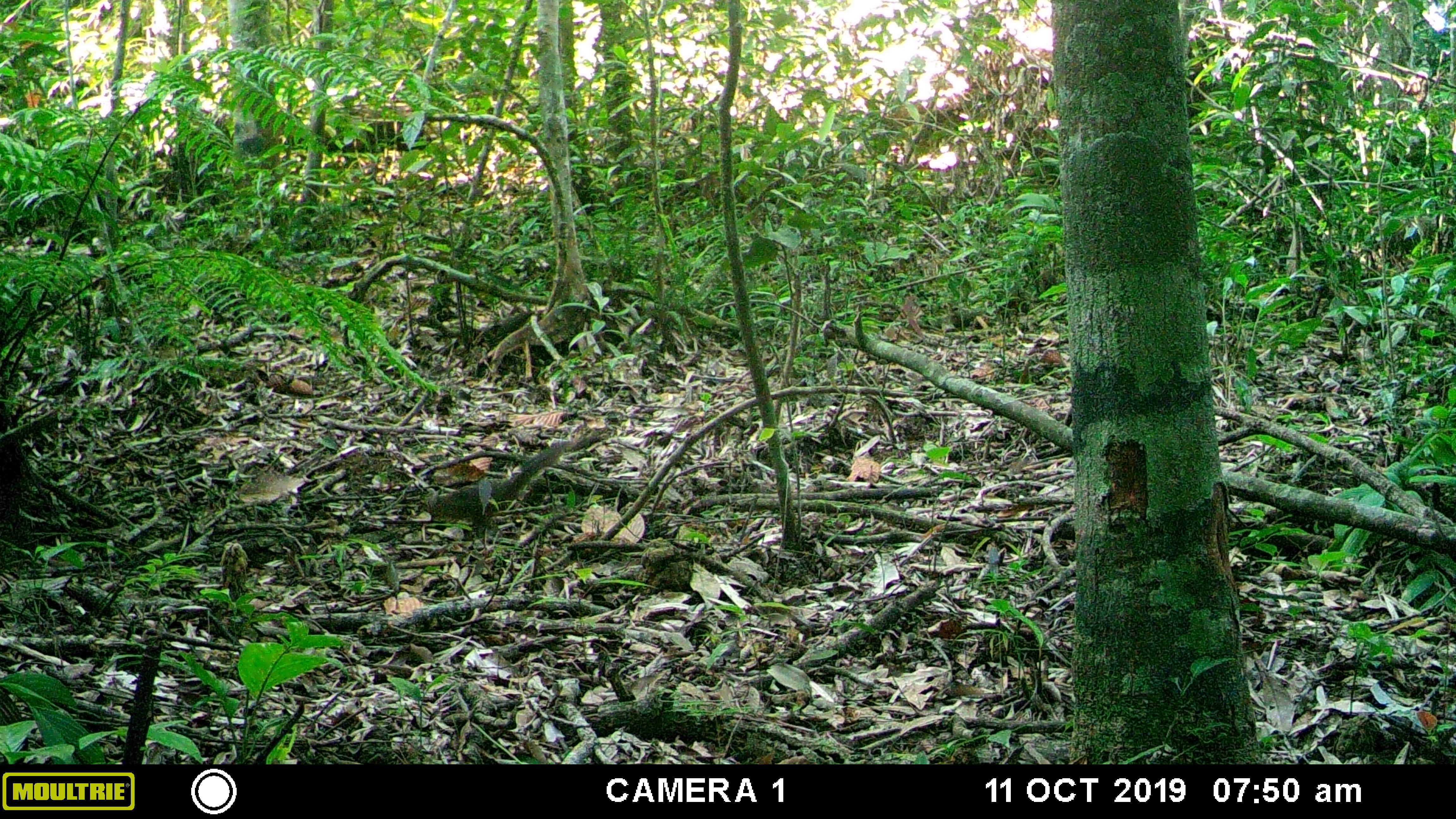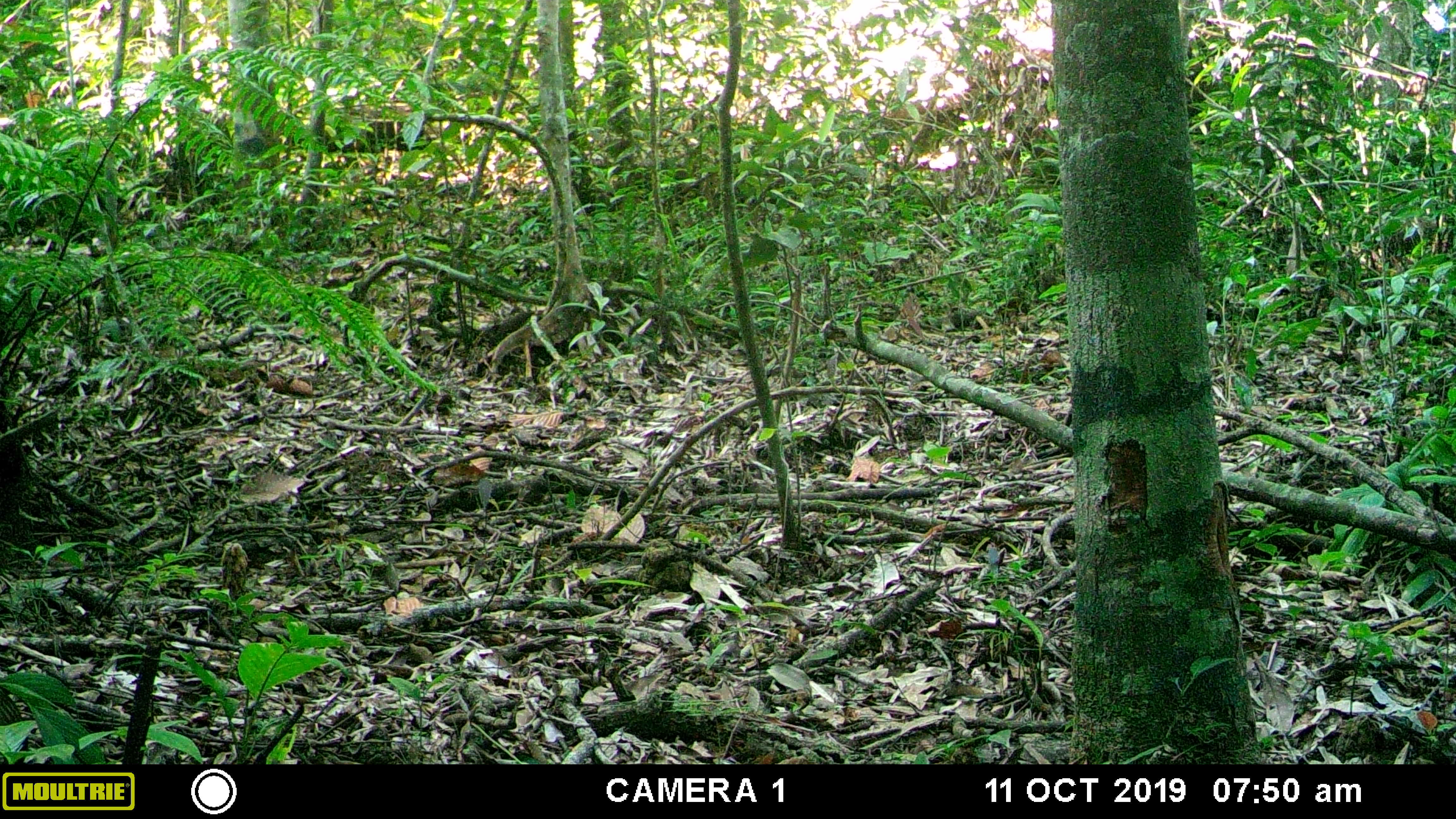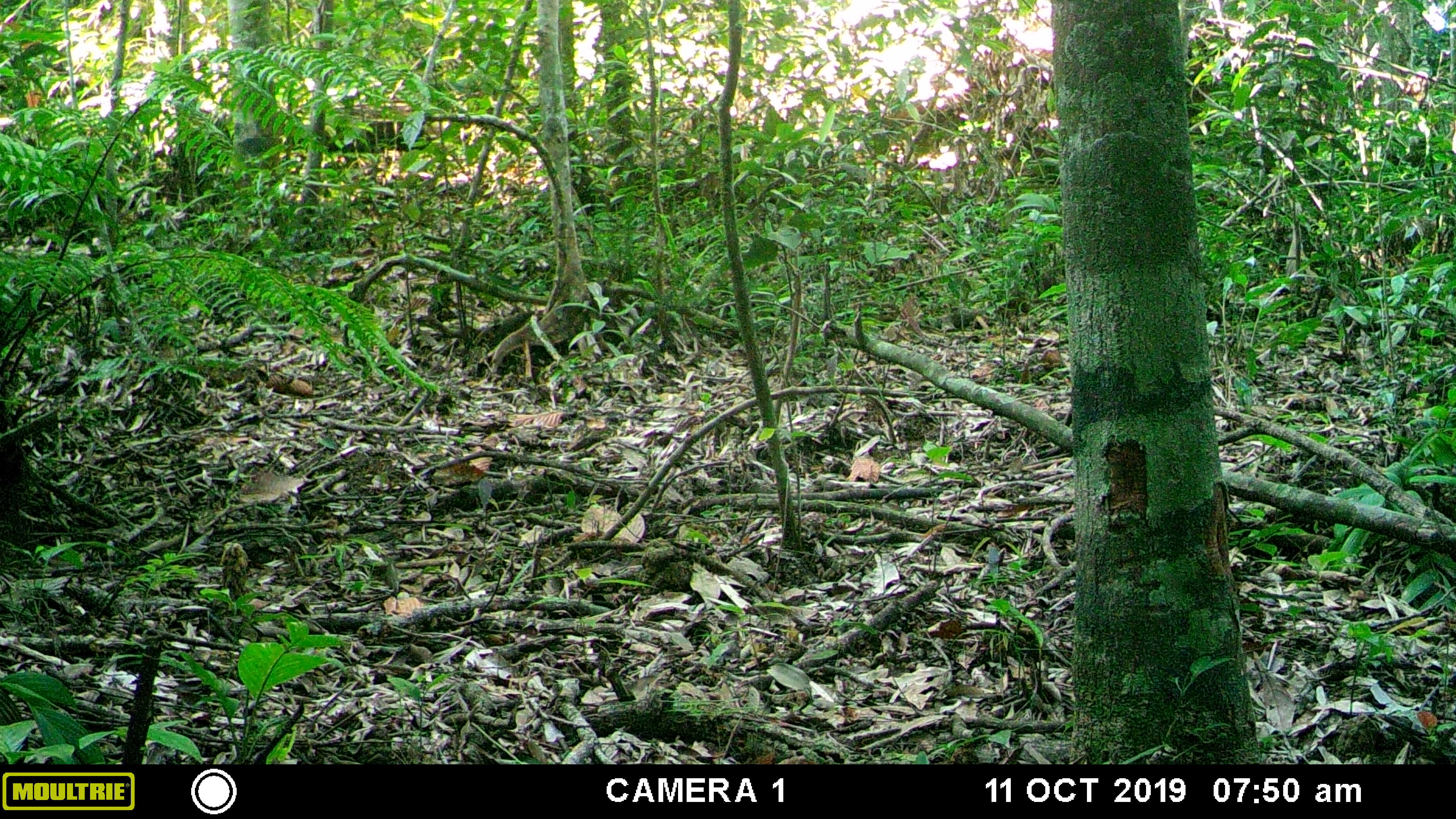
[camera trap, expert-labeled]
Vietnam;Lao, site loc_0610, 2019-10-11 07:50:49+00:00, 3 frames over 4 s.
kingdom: Animalia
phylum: Chordata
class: Mammalia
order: Rodentia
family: Sciuridae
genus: Sciurus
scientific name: Sciurus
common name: squirrel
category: unidentified squirrel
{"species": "unidentified squirrel (squirrel) (Sciurus)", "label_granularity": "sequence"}